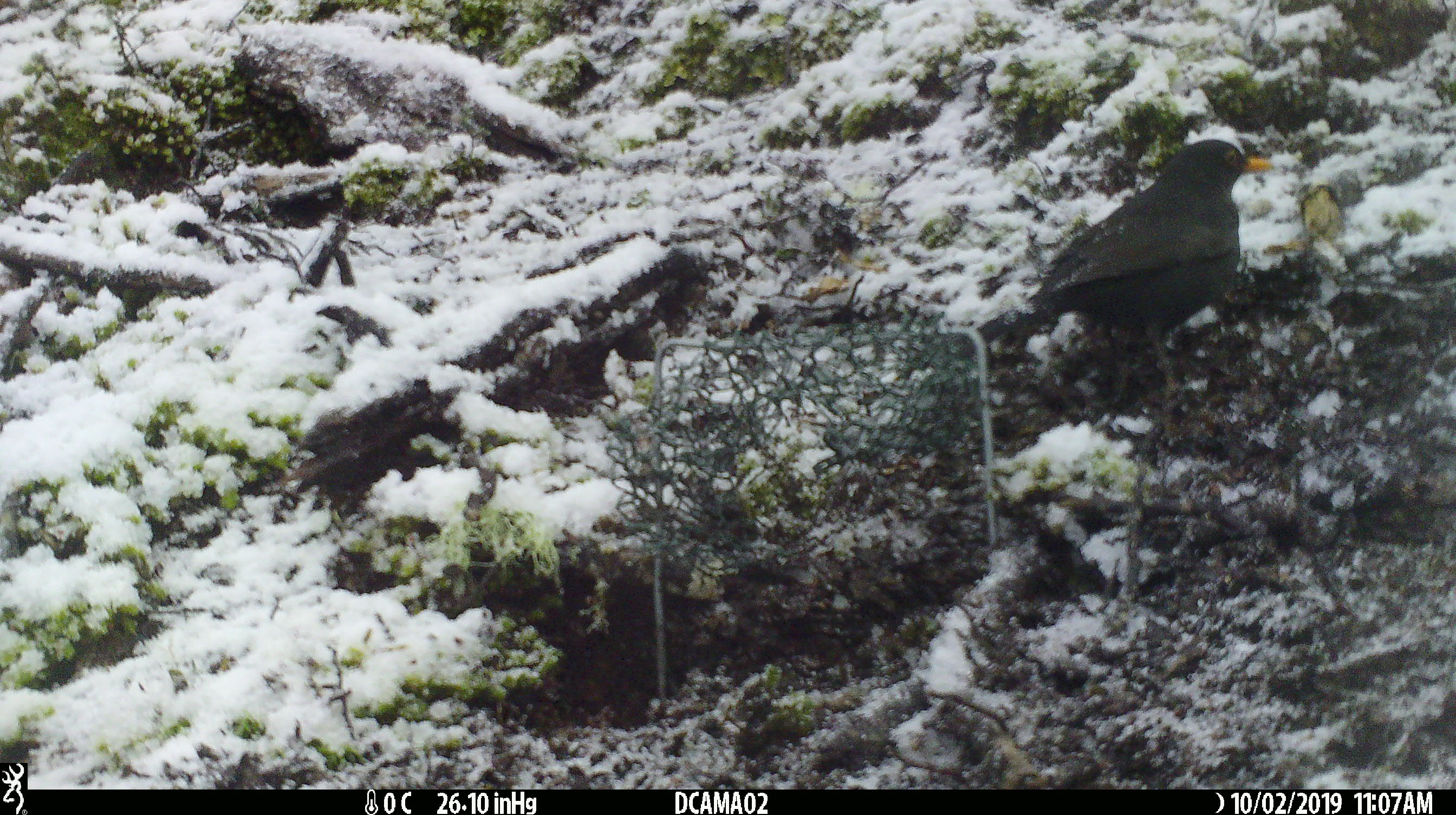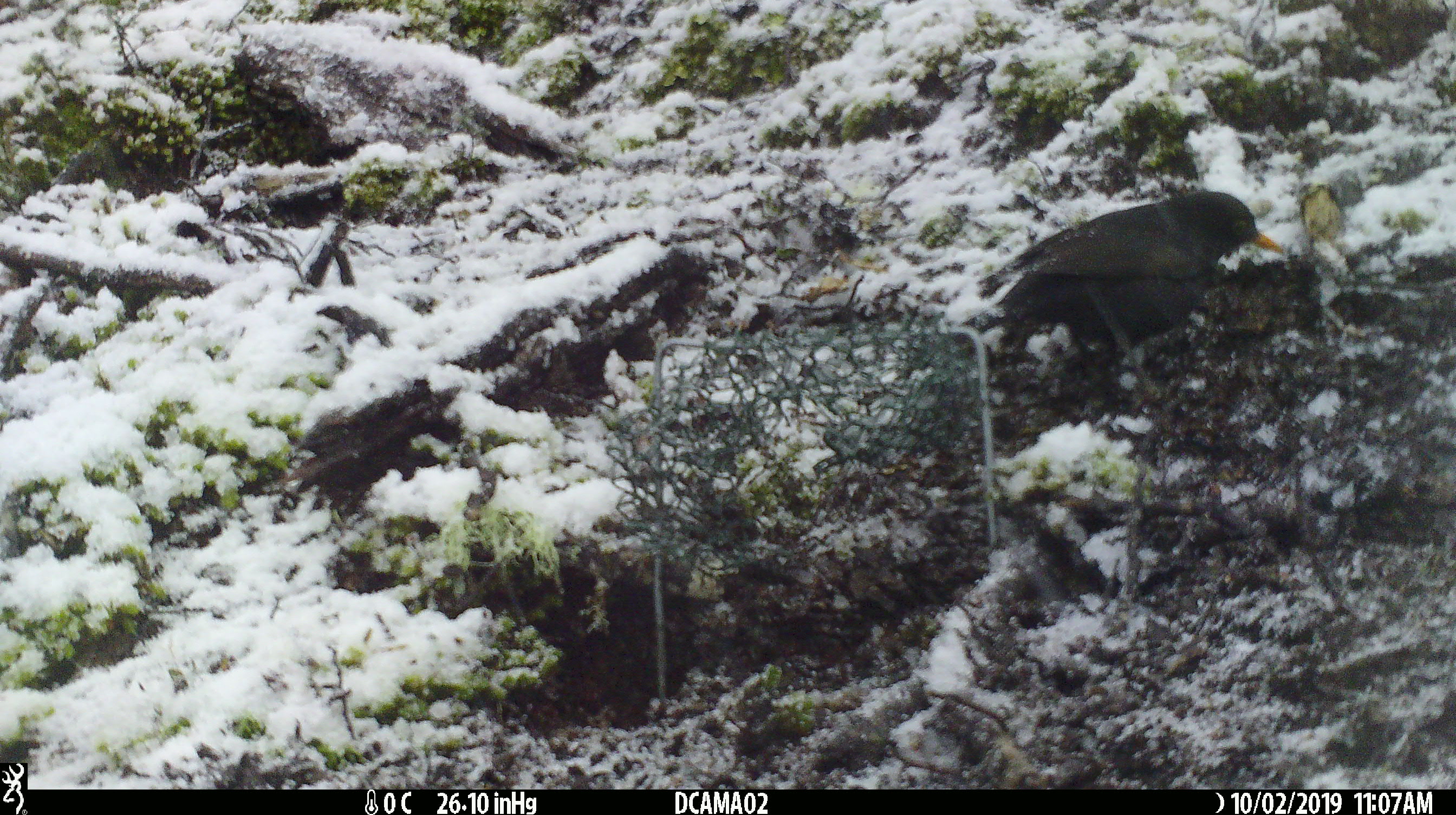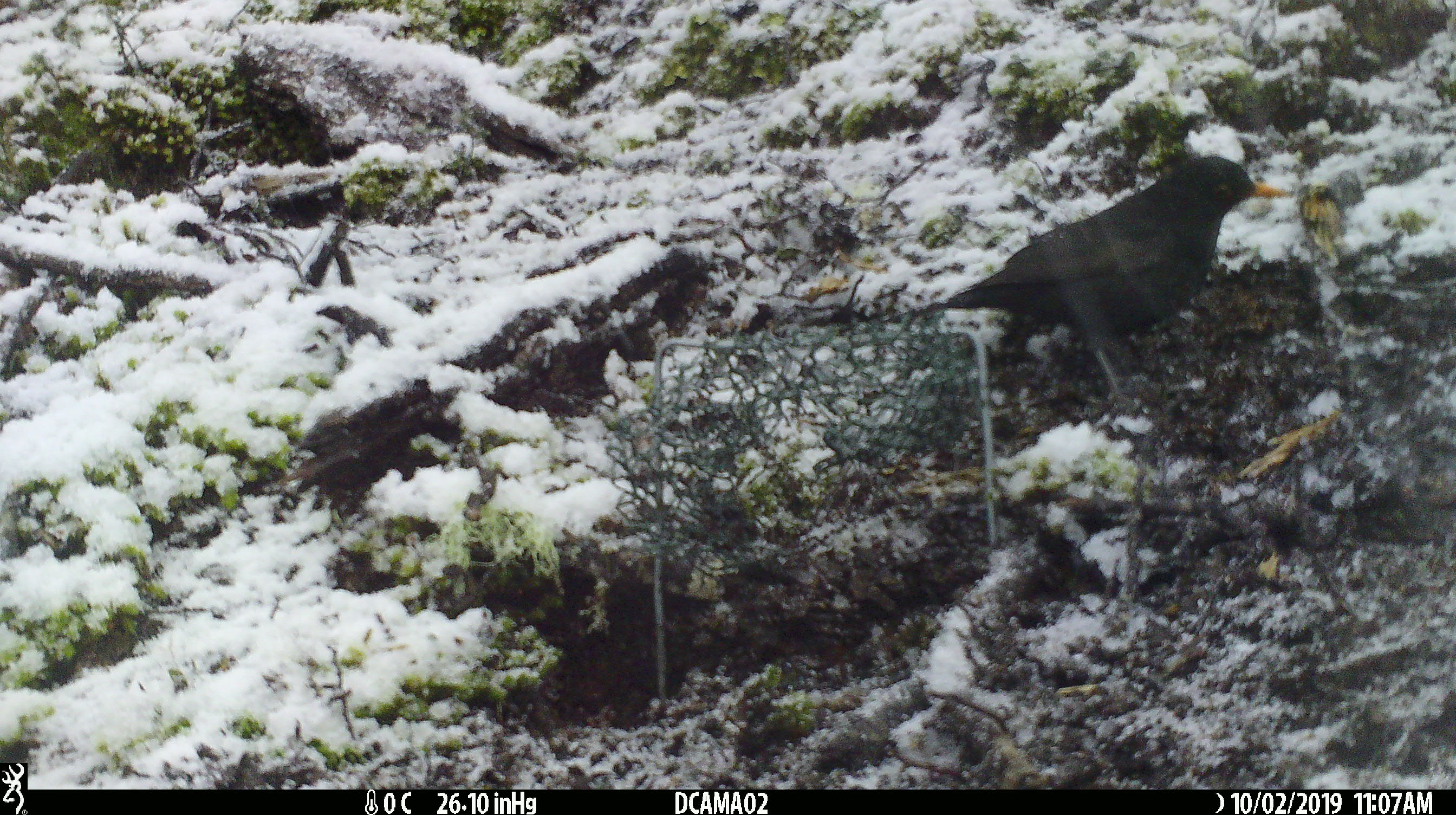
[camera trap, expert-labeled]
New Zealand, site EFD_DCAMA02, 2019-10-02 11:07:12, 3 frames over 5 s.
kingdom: Animalia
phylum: Chordata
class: Aves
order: Passeriformes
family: Turdidae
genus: Turdus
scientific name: Turdus merula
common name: eurasian blackbird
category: blackbird